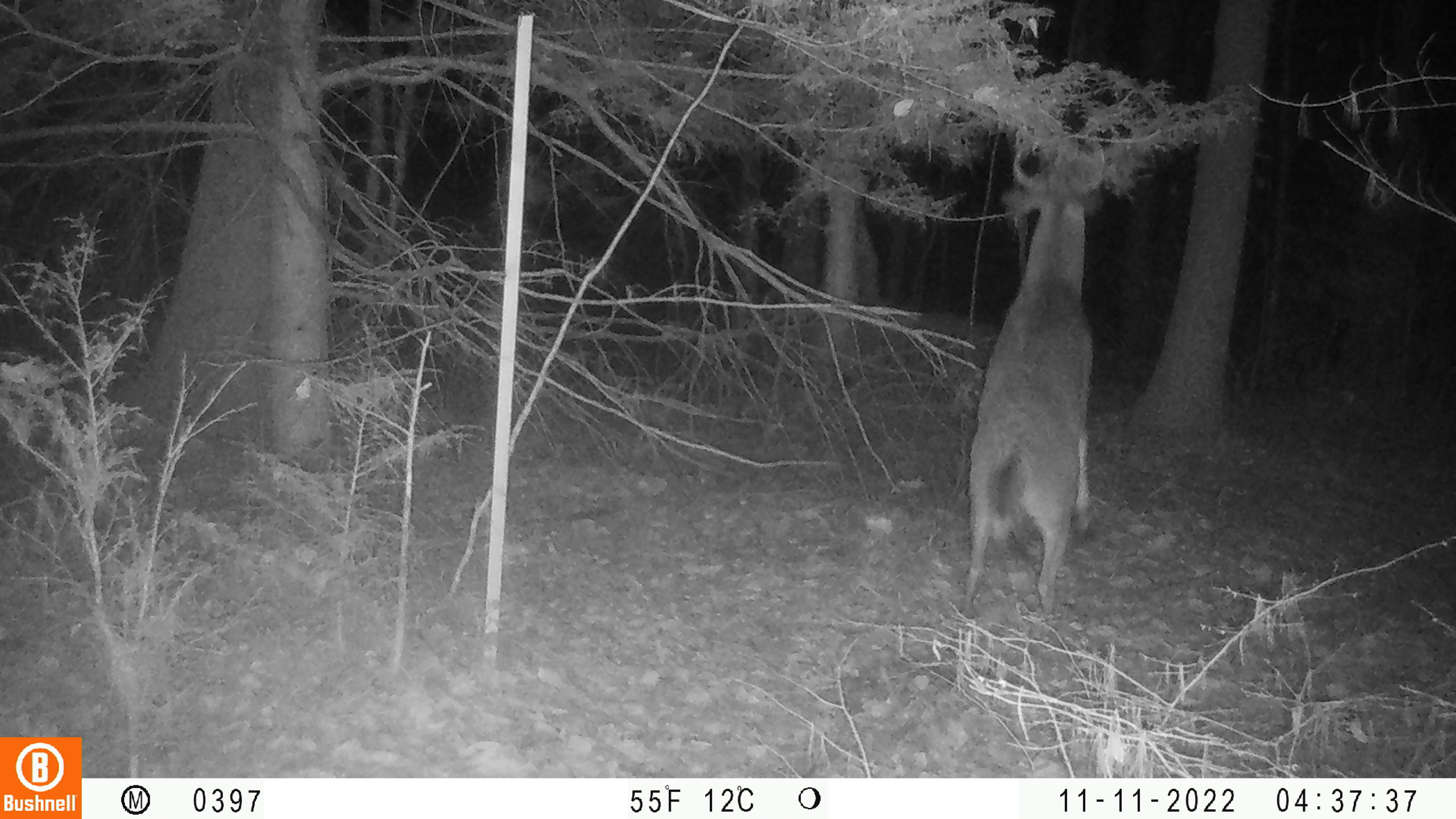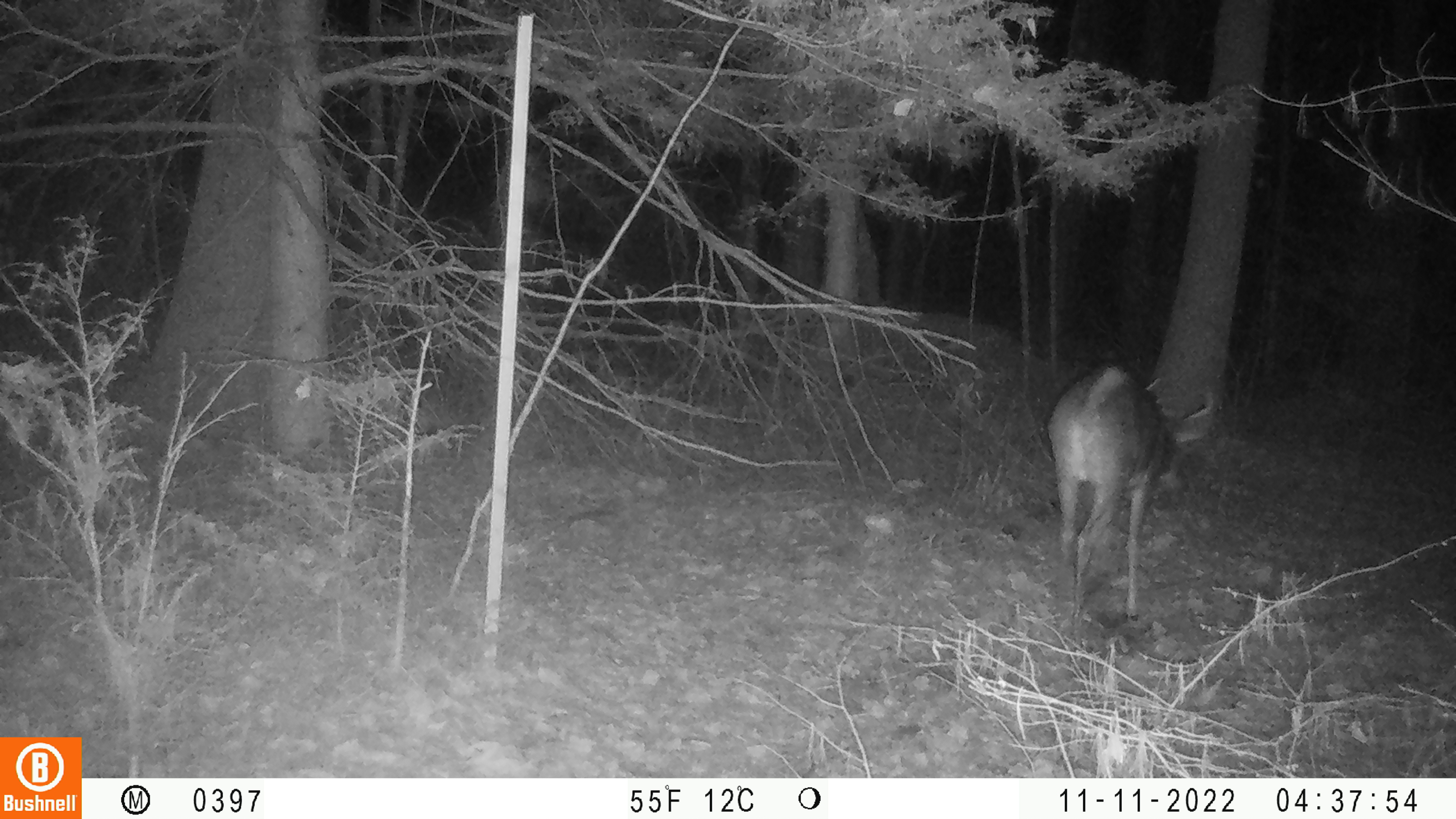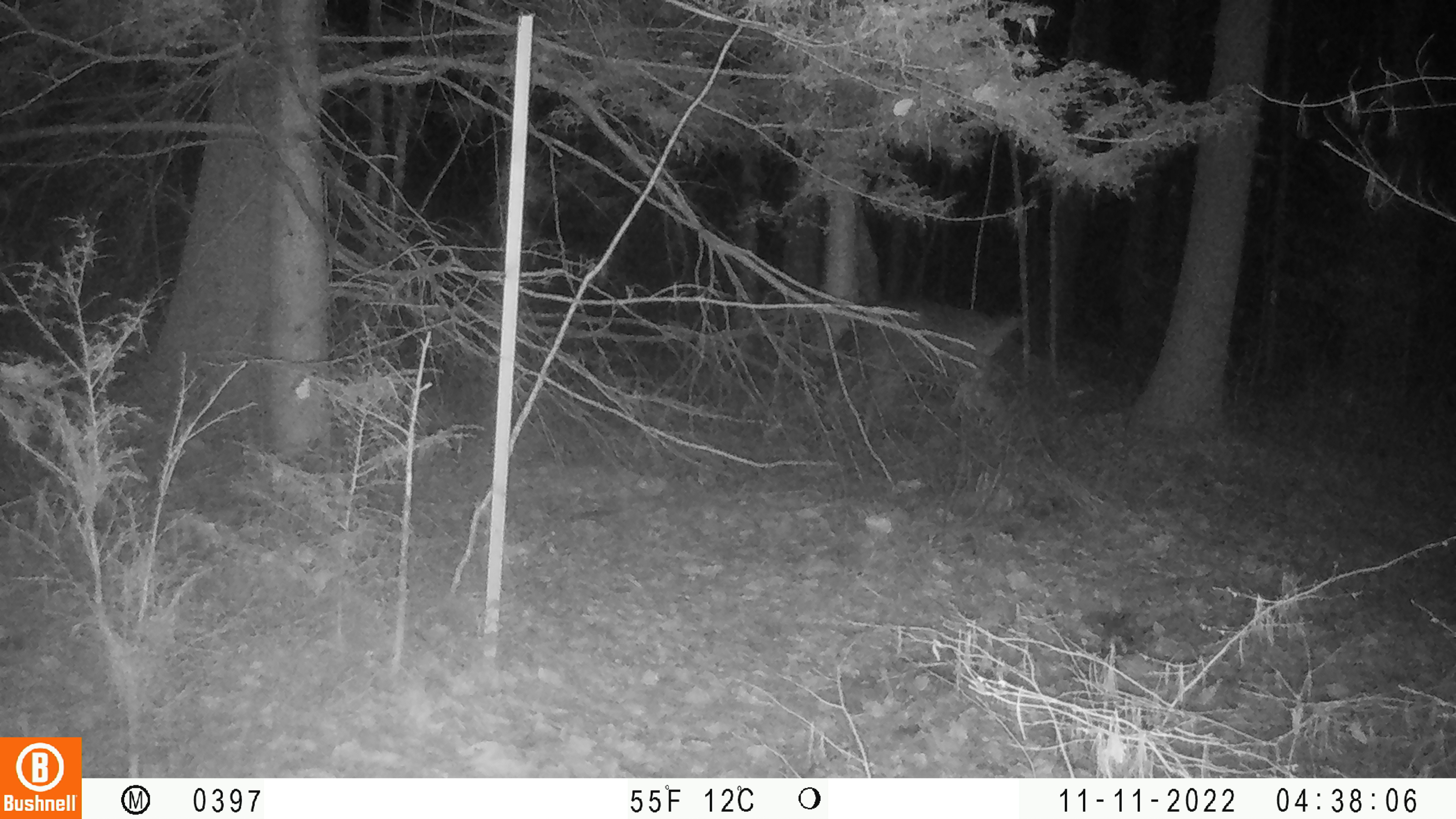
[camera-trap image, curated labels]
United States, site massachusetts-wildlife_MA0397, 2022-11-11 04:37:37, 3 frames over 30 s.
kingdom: Animalia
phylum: Chordata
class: Mammalia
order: Artiodactyla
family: Cervidae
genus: Odocoileus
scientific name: Odocoileus virginianus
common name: white-tailed deer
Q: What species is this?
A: White-tailed deer (Odocoileus virginianus).